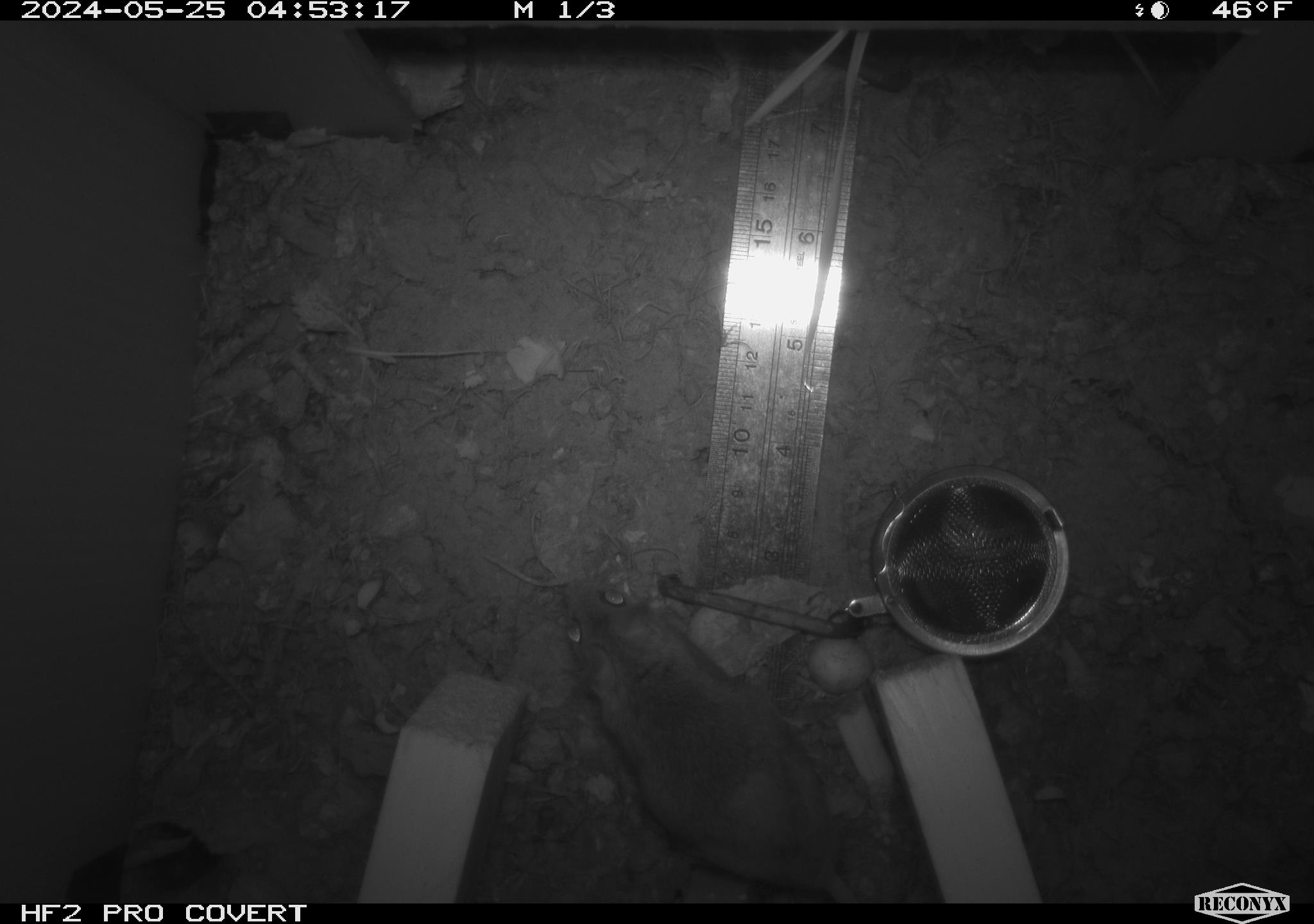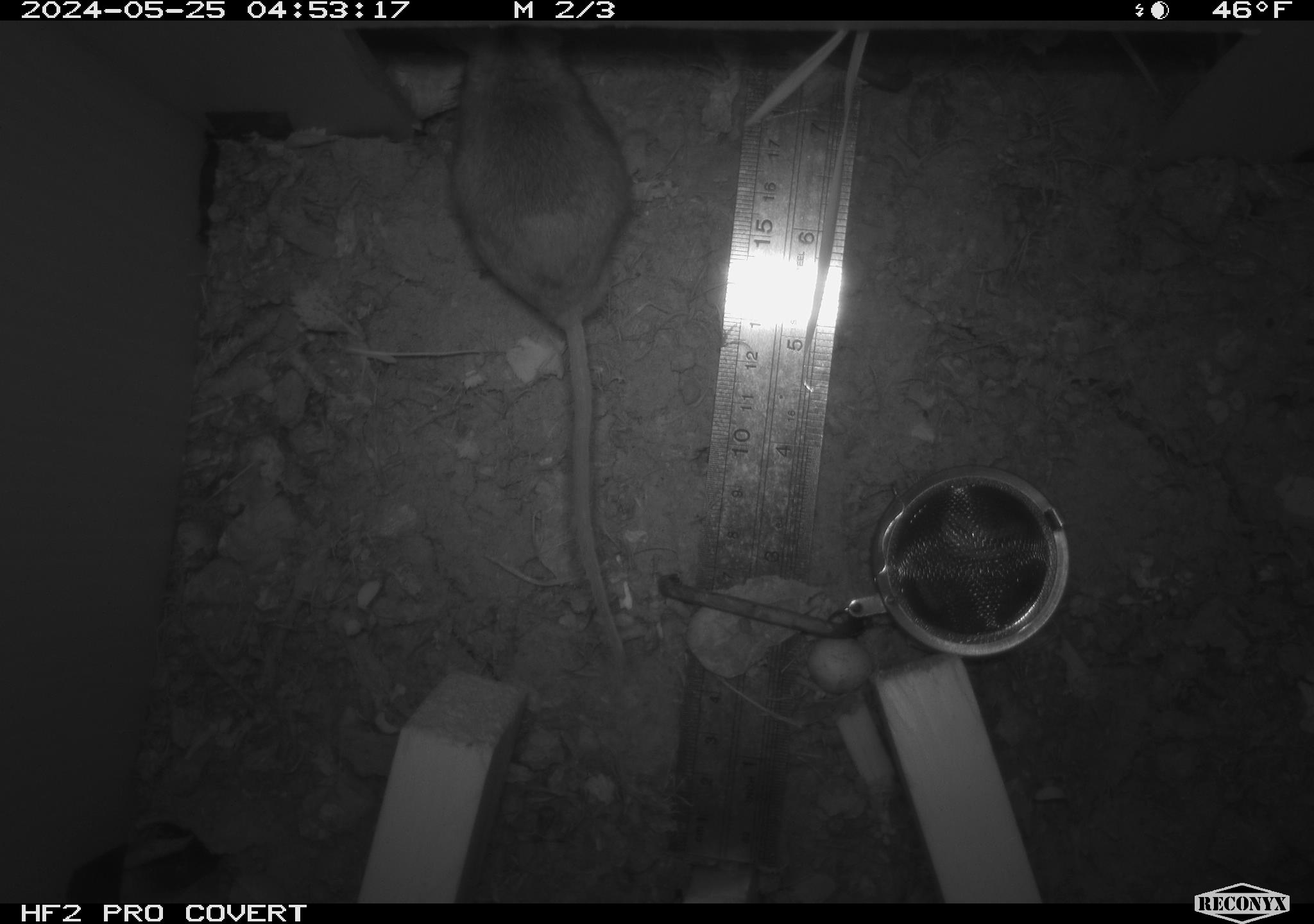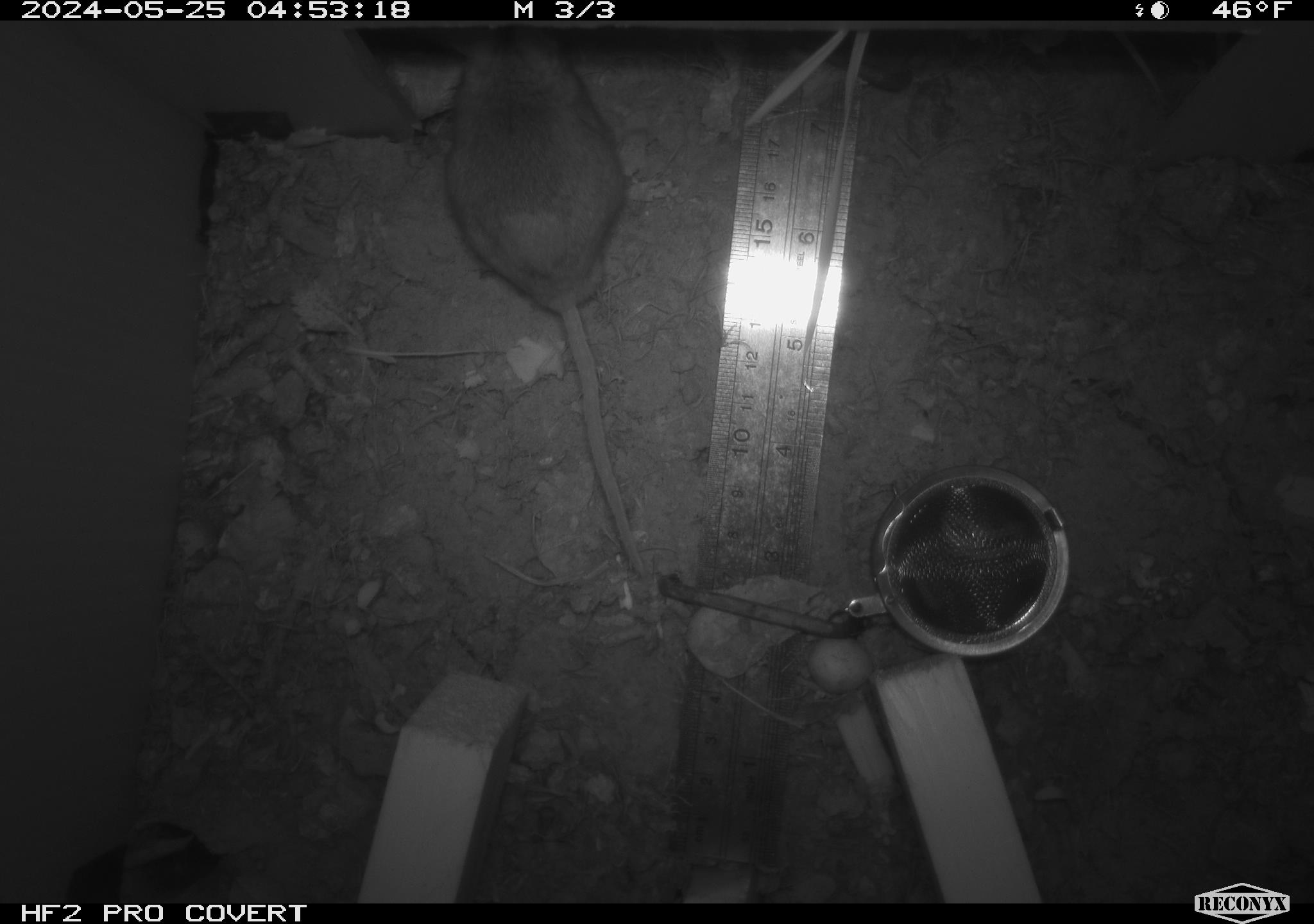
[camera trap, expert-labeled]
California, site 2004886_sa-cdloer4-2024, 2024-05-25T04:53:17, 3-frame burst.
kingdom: Animalia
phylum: Chordata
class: Mammalia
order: Rodentia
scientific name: Rodentia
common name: rodent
Rodent (Rodentia).